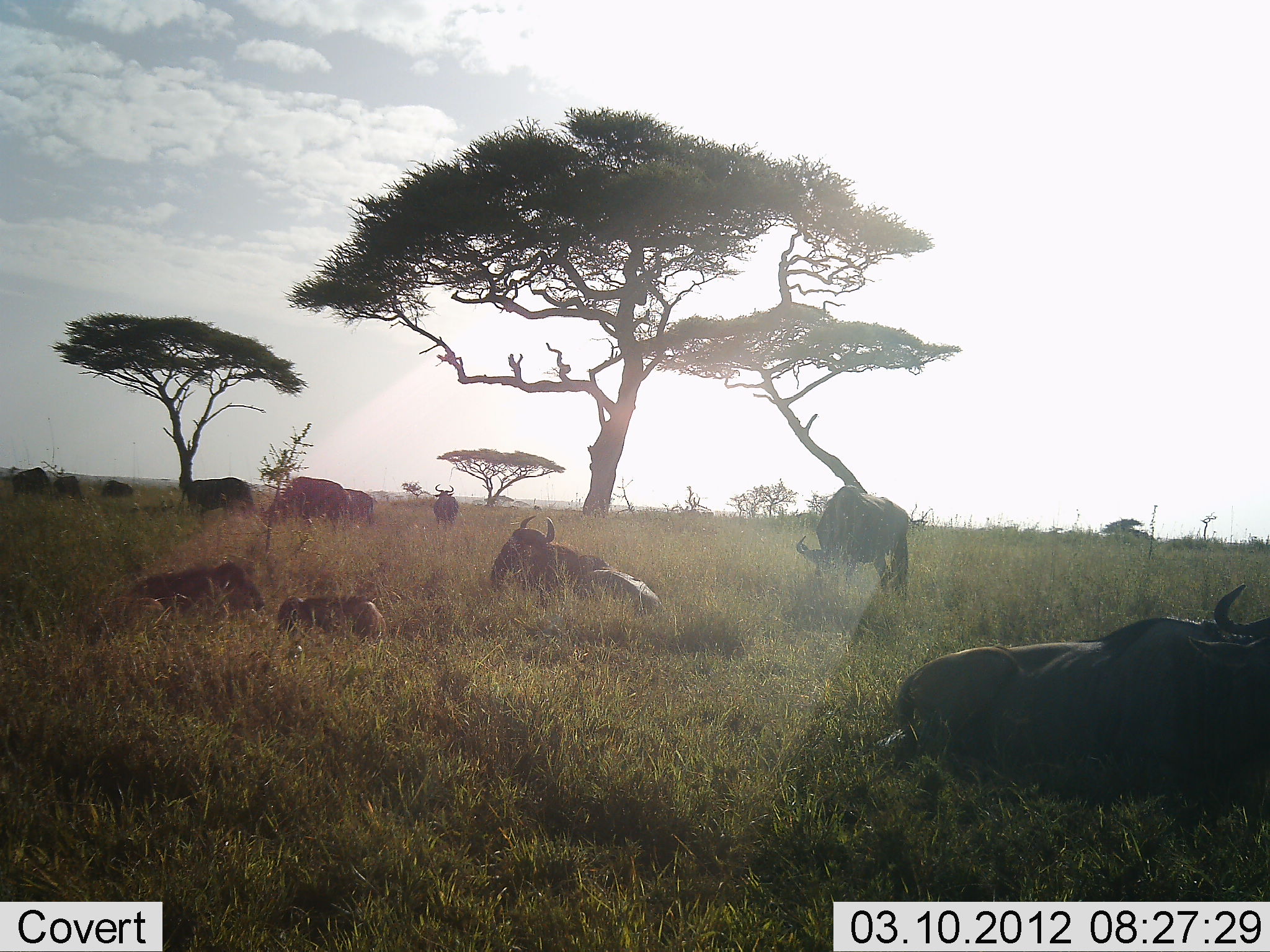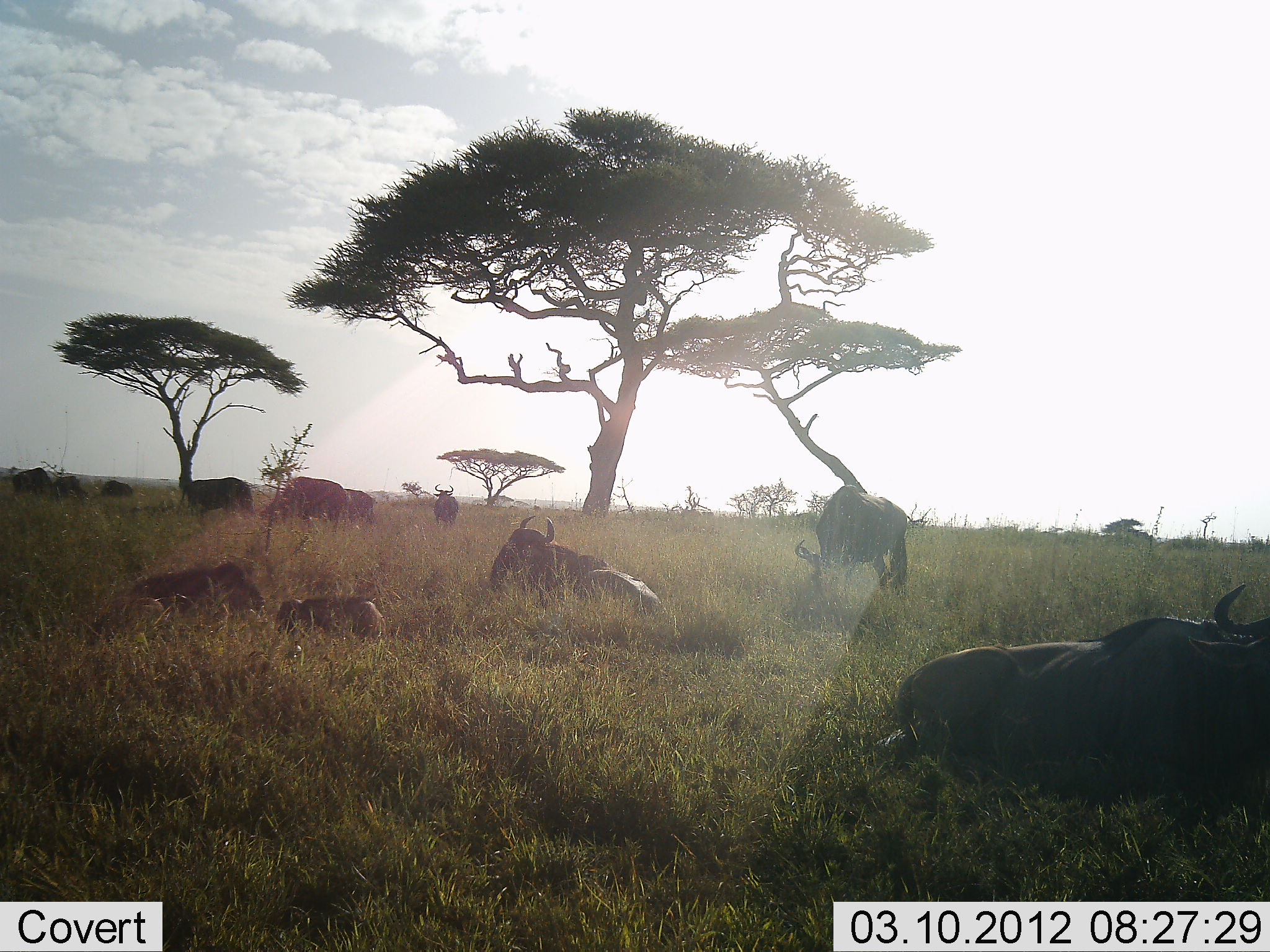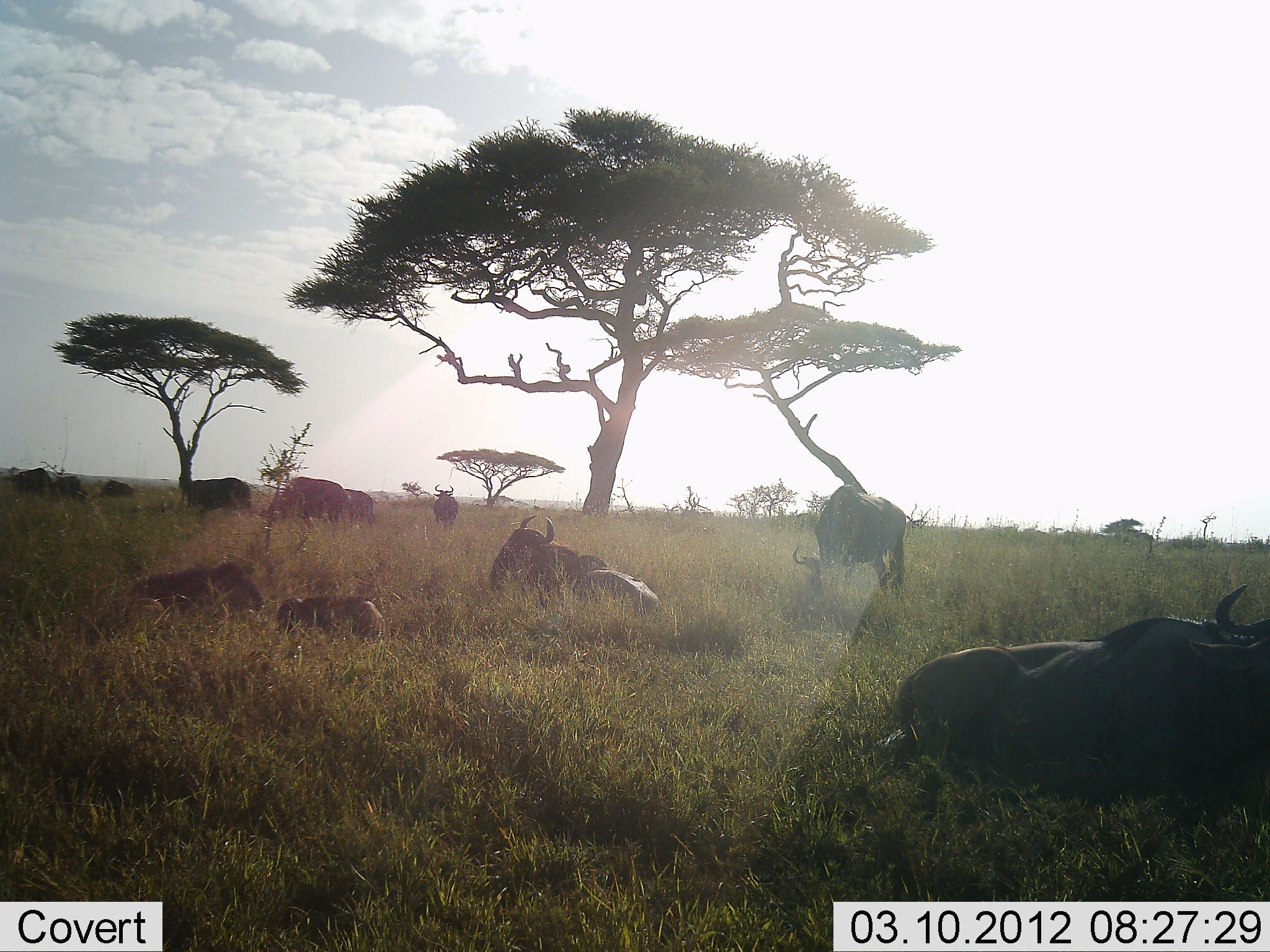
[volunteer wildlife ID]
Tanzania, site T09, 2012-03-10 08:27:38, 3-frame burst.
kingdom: Animalia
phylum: Chordata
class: Mammalia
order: Artiodactyla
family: Bovidae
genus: Connochaetes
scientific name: Connochaetes taurinus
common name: blue wildebeest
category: wildebeest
Wildebeest (blue wildebeest) (Connochaetes taurinus), count 11-50. Behavior (volunteer vote fractions): standing 75%, resting 100%, moving 0%, interacting 0%. Young present (vote fraction): 50%. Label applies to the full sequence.